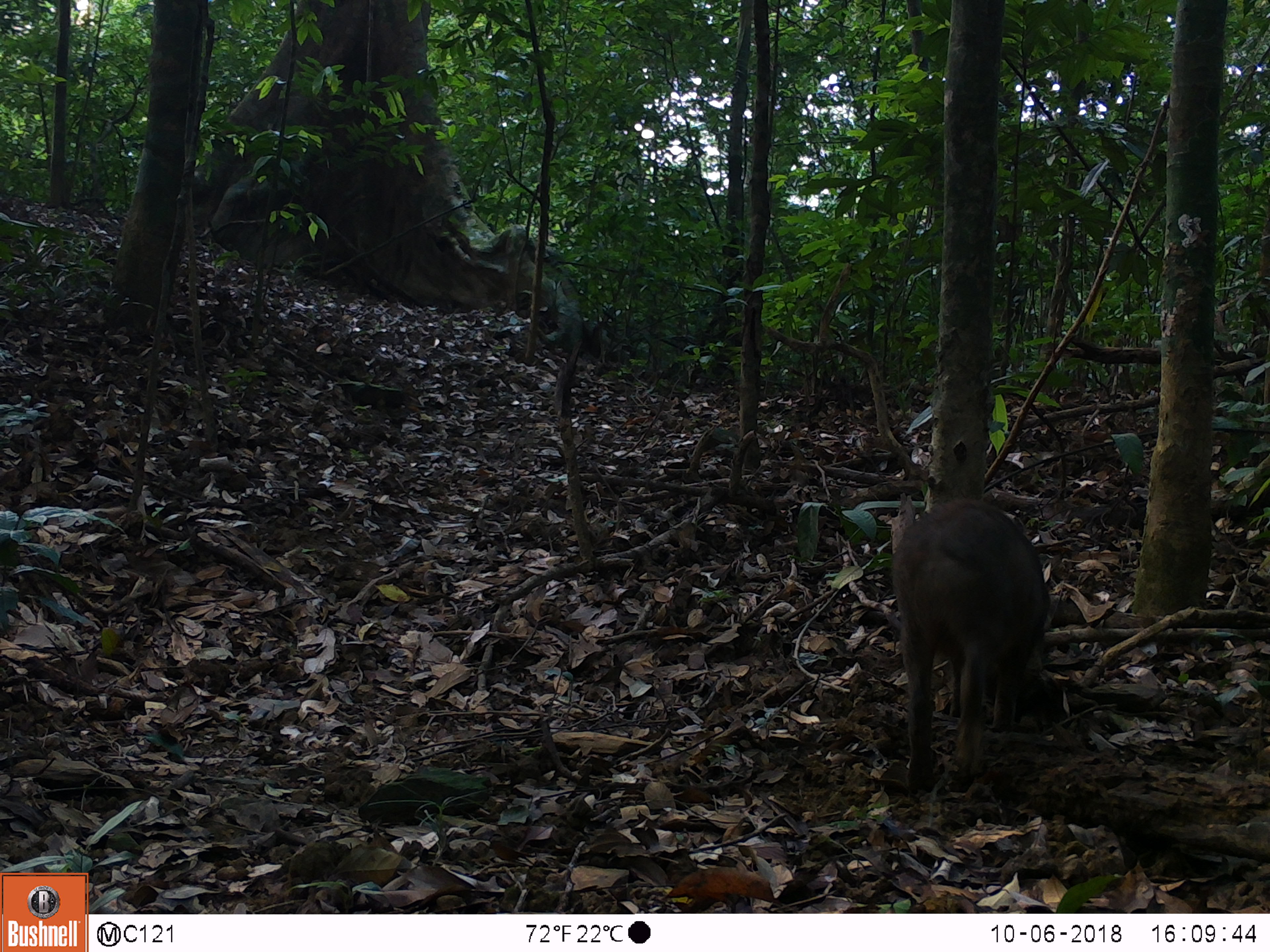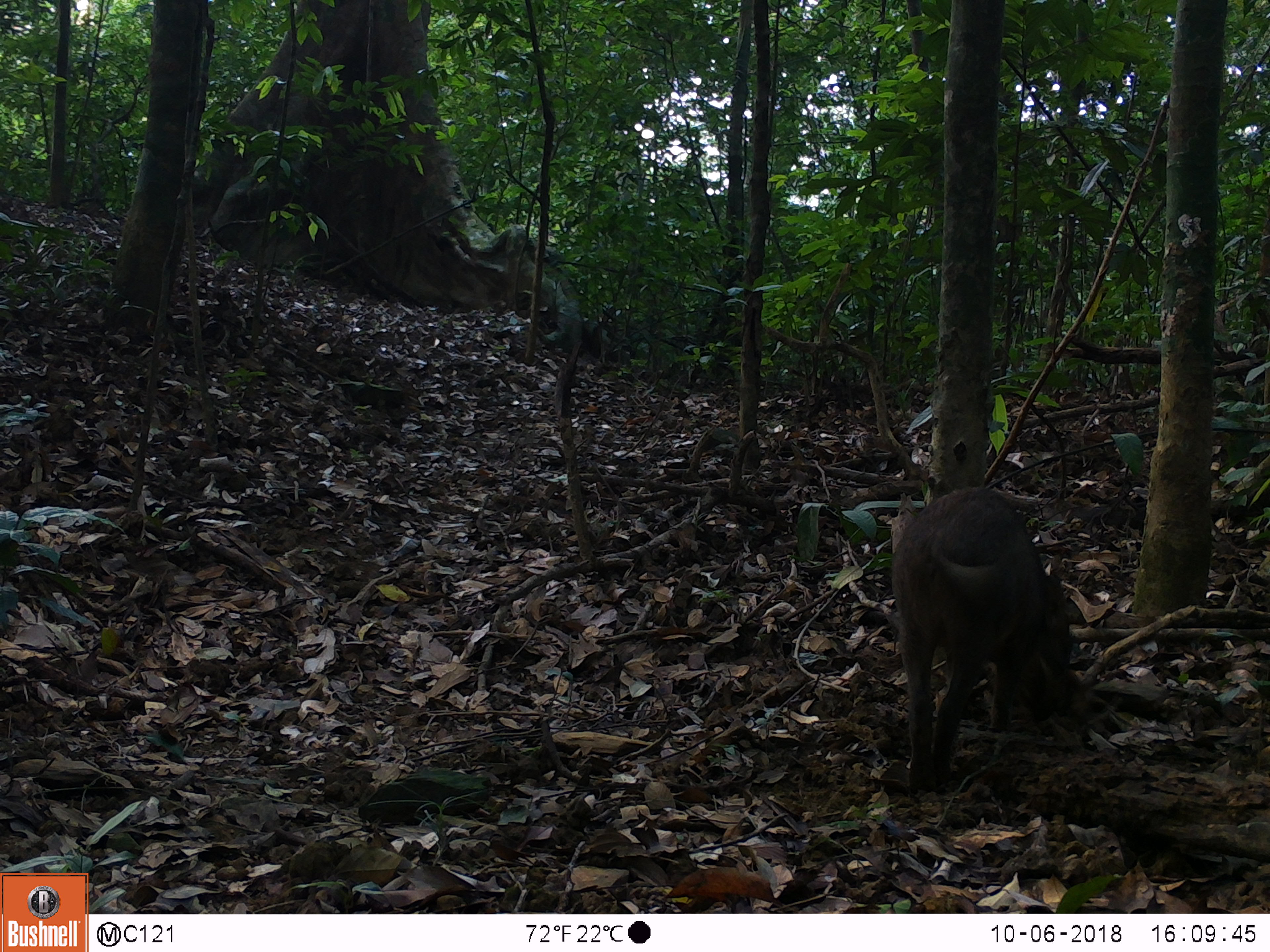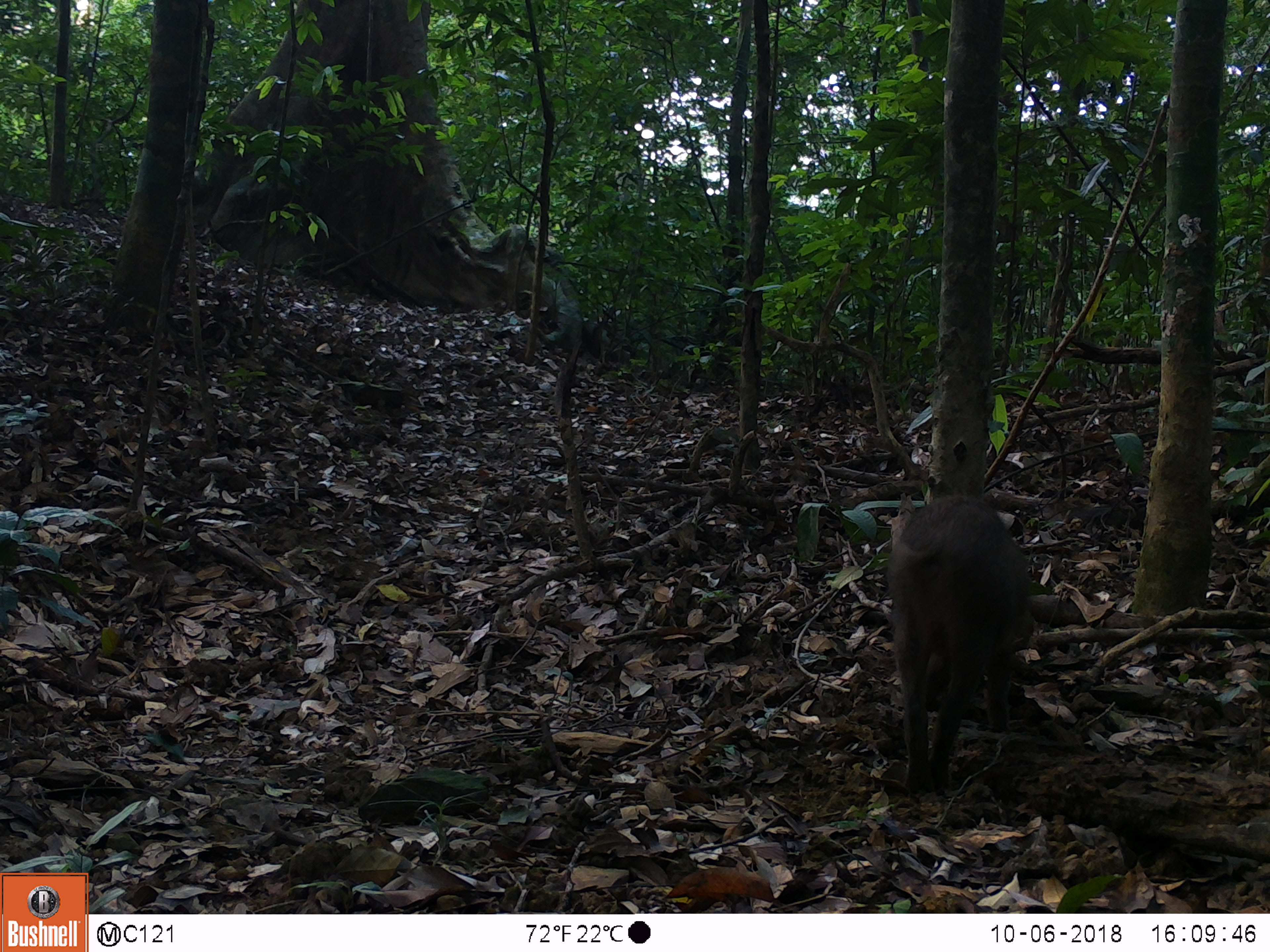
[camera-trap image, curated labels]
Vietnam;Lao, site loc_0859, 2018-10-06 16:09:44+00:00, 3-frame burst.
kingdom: Animalia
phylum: Chordata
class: Mammalia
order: Artiodactyla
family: Suidae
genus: Sus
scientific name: Sus scrofa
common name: eurasian wild pig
Eurasian wild pig (Sus scrofa). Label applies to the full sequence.